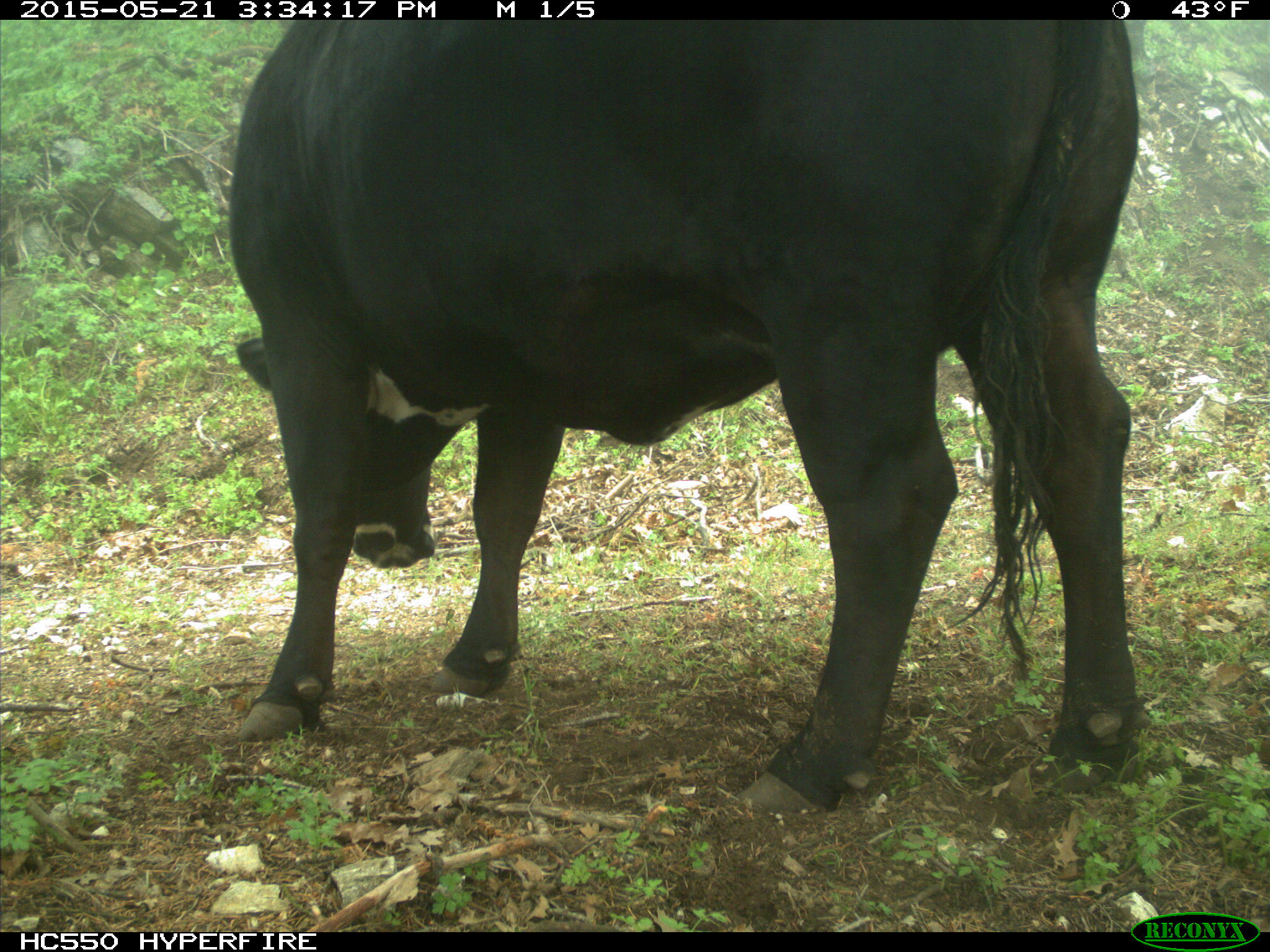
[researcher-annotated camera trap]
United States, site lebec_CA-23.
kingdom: Animalia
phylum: Chordata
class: Mammalia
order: Artiodactyla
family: Bovidae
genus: Bos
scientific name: Bos taurus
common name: domestic cow